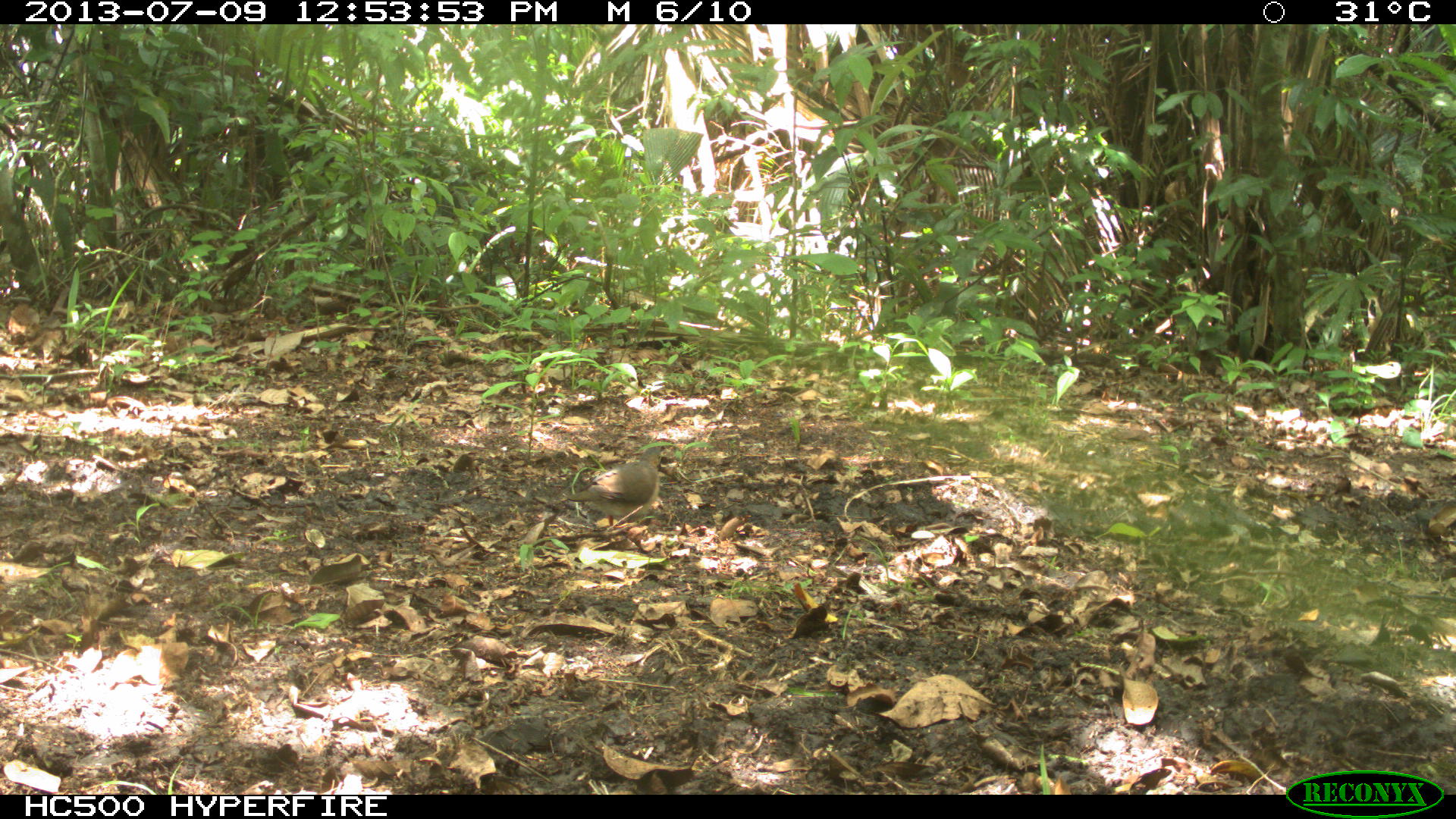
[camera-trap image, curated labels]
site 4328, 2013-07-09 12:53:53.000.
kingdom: Animalia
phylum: Chordata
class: Aves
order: Columbiformes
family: Columbidae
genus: Leptotila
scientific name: Leptotila plumbeiceps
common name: gray-headed dove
Leptotila plumbeiceps (gray-headed dove), count 1.